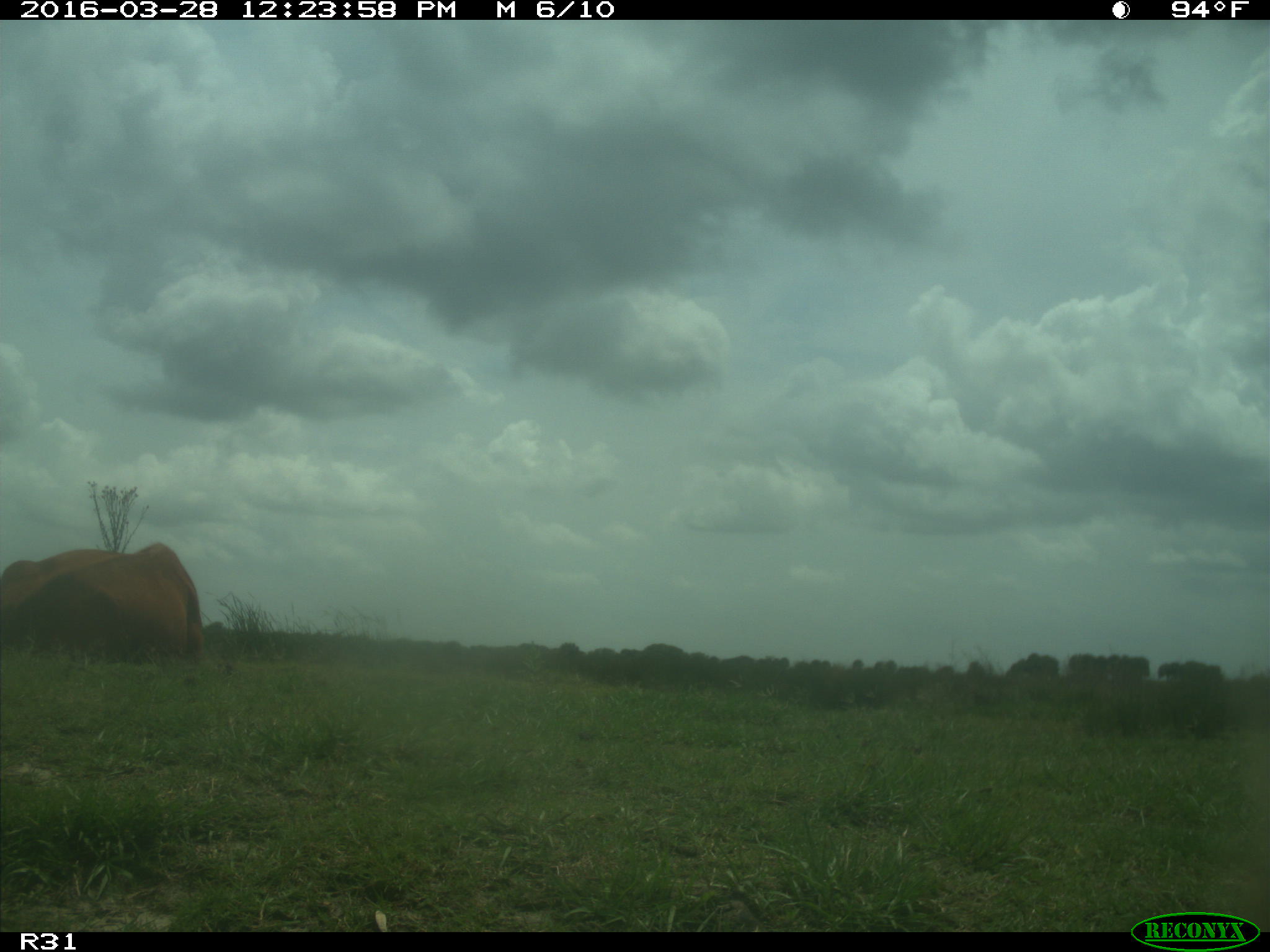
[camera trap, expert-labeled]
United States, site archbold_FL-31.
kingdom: Animalia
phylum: Chordata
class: Mammalia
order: Artiodactyla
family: Bovidae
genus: Bos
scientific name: Bos taurus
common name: domestic cow